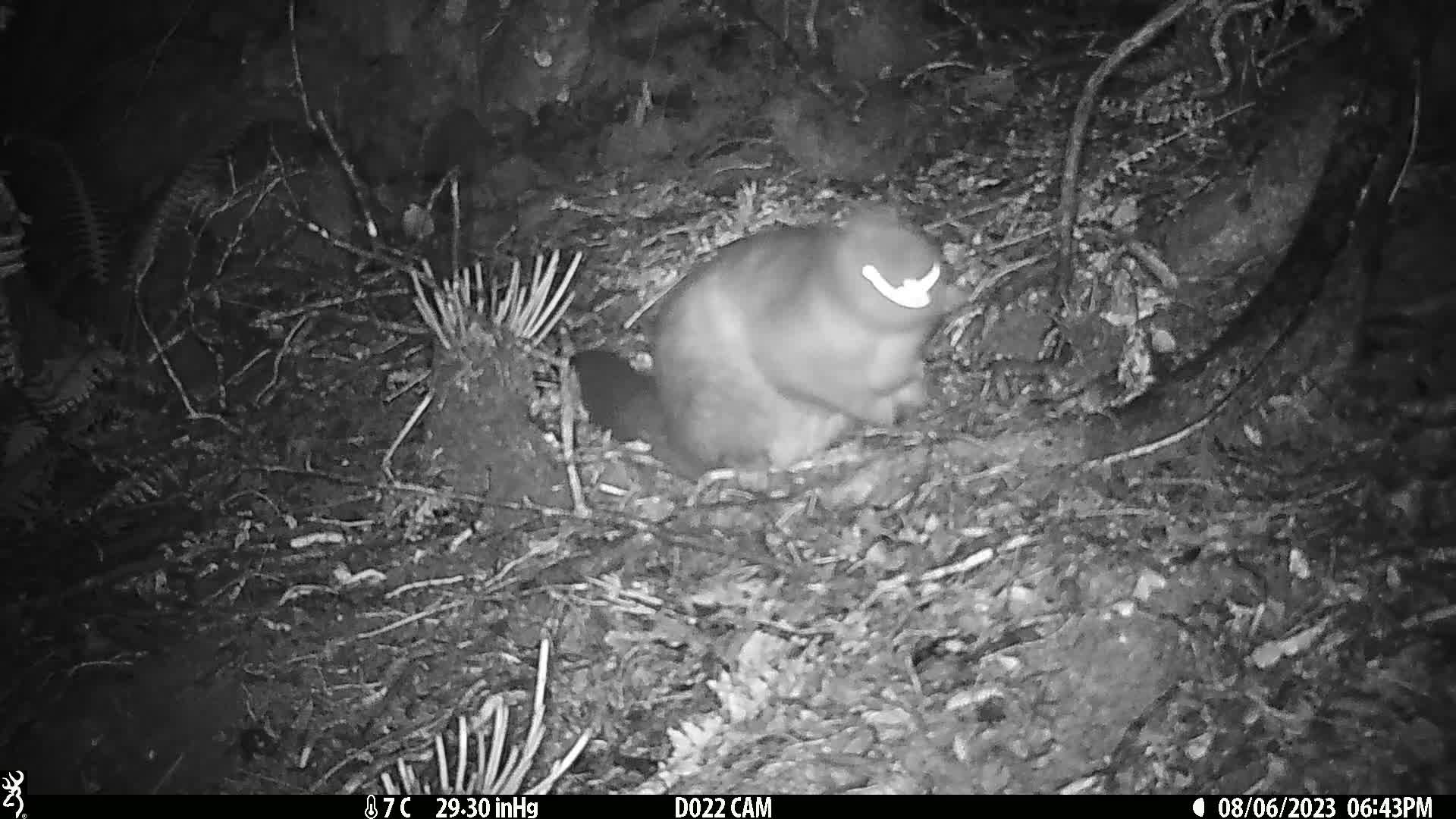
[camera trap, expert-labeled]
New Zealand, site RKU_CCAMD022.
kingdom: Animalia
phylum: Chordata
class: Mammalia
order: Diprotodontia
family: Phalangeridae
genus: Trichosurus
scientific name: Trichosurus vulpecula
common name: common brushtail possum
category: possum